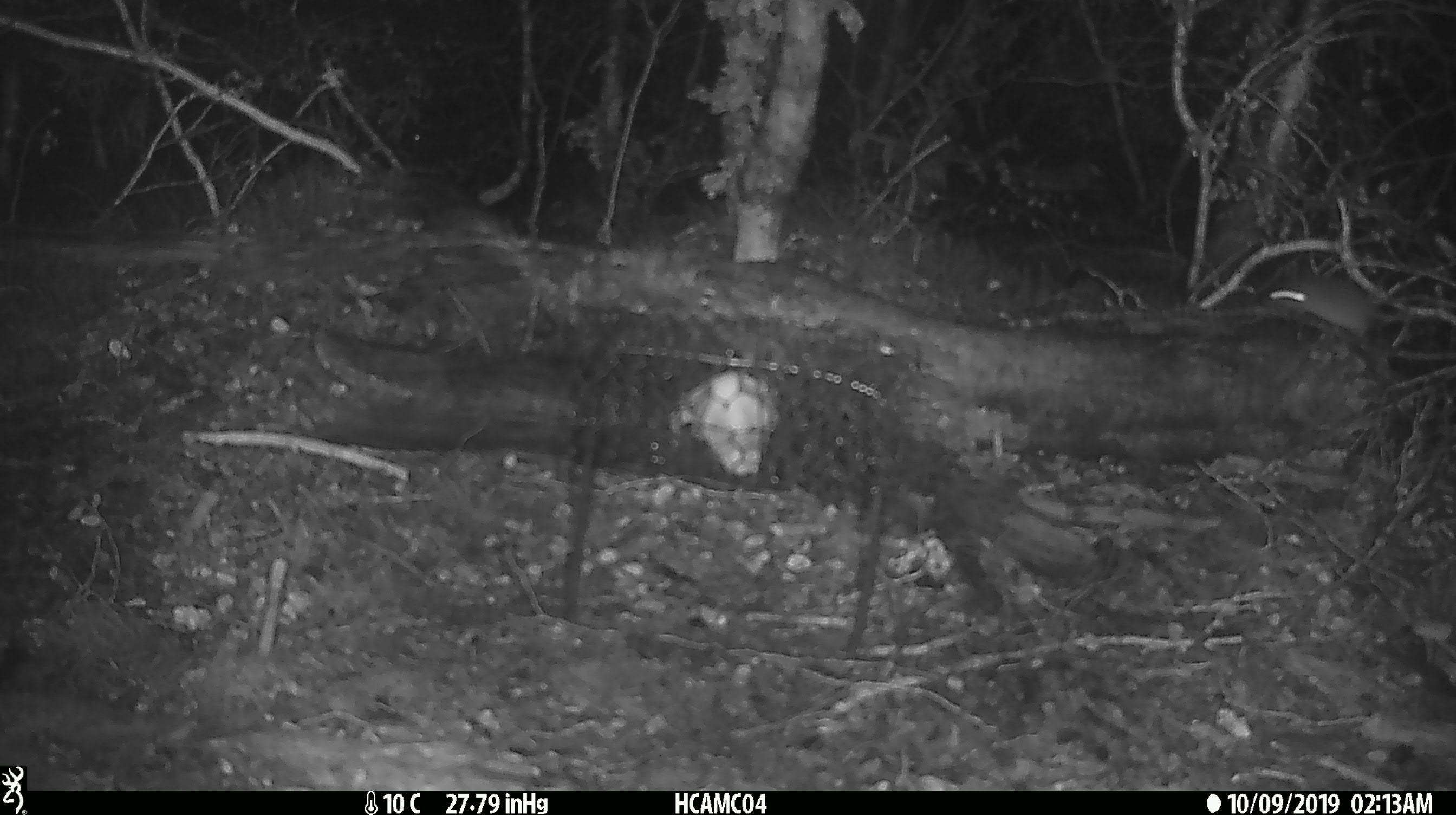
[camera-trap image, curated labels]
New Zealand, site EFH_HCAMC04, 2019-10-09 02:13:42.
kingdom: Animalia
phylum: Chordata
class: Mammalia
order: Rodentia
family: Muridae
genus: Mus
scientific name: Mus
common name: mouse